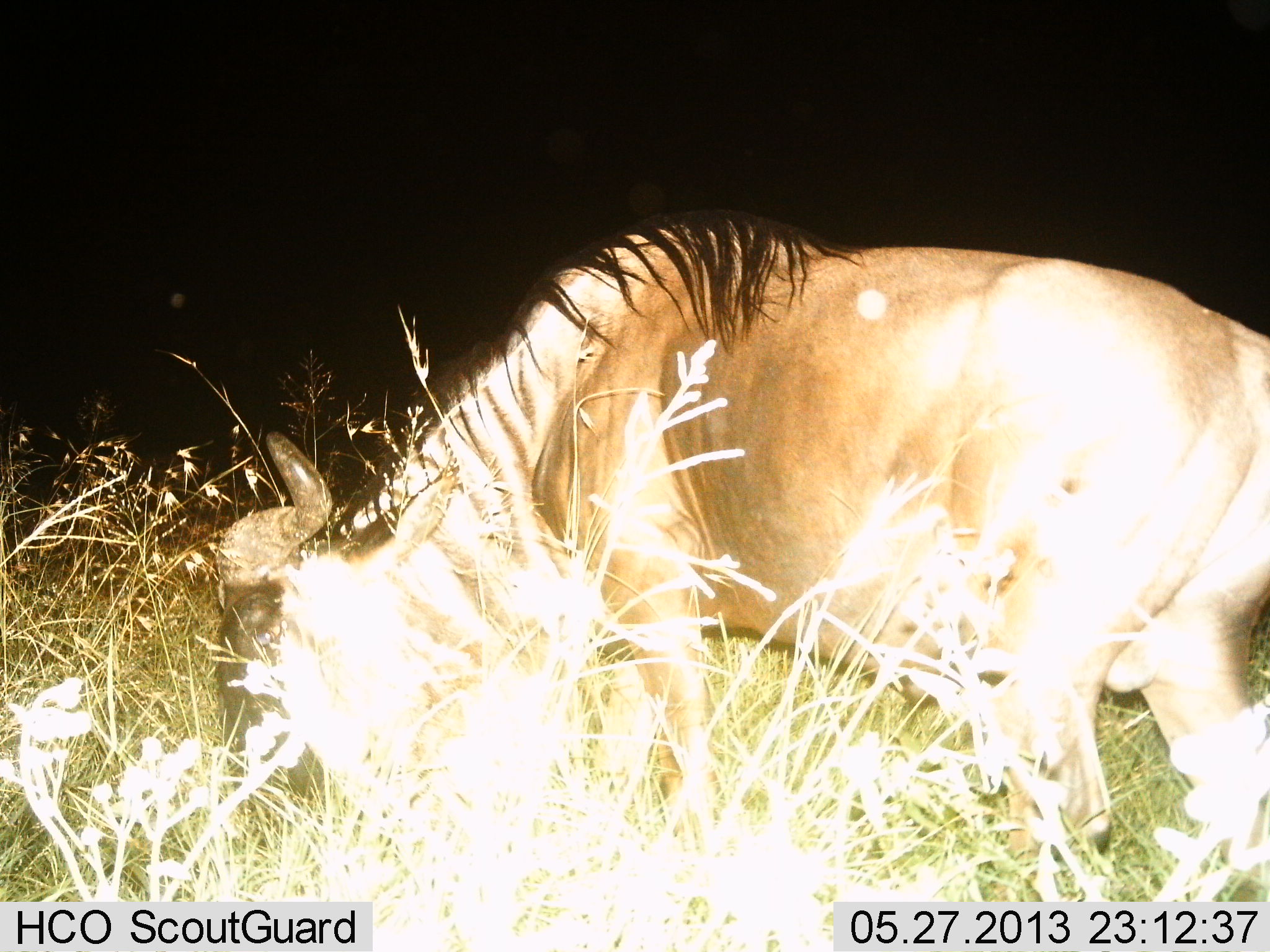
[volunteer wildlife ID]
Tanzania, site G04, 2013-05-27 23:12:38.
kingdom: Animalia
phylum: Chordata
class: Mammalia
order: Artiodactyla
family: Bovidae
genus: Connochaetes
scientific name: Connochaetes taurinus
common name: blue wildebeest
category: wildebeest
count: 1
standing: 22%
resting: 0%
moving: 0%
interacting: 0%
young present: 0%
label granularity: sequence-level